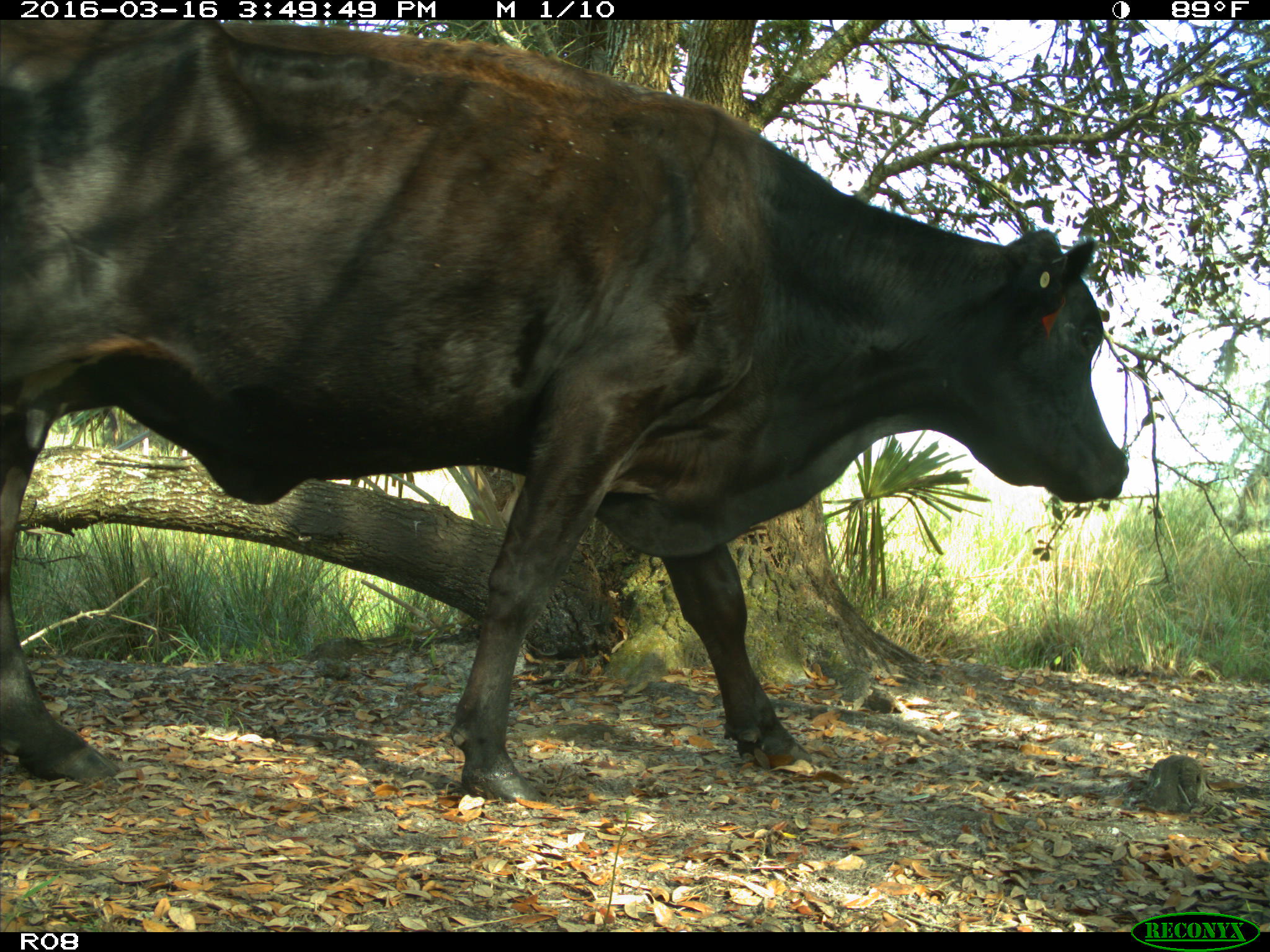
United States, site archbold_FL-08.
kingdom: Animalia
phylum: Chordata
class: Mammalia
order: Artiodactyla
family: Bovidae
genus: Bos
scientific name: Bos taurus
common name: domestic cow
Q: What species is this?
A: Bos taurus (domestic cow).